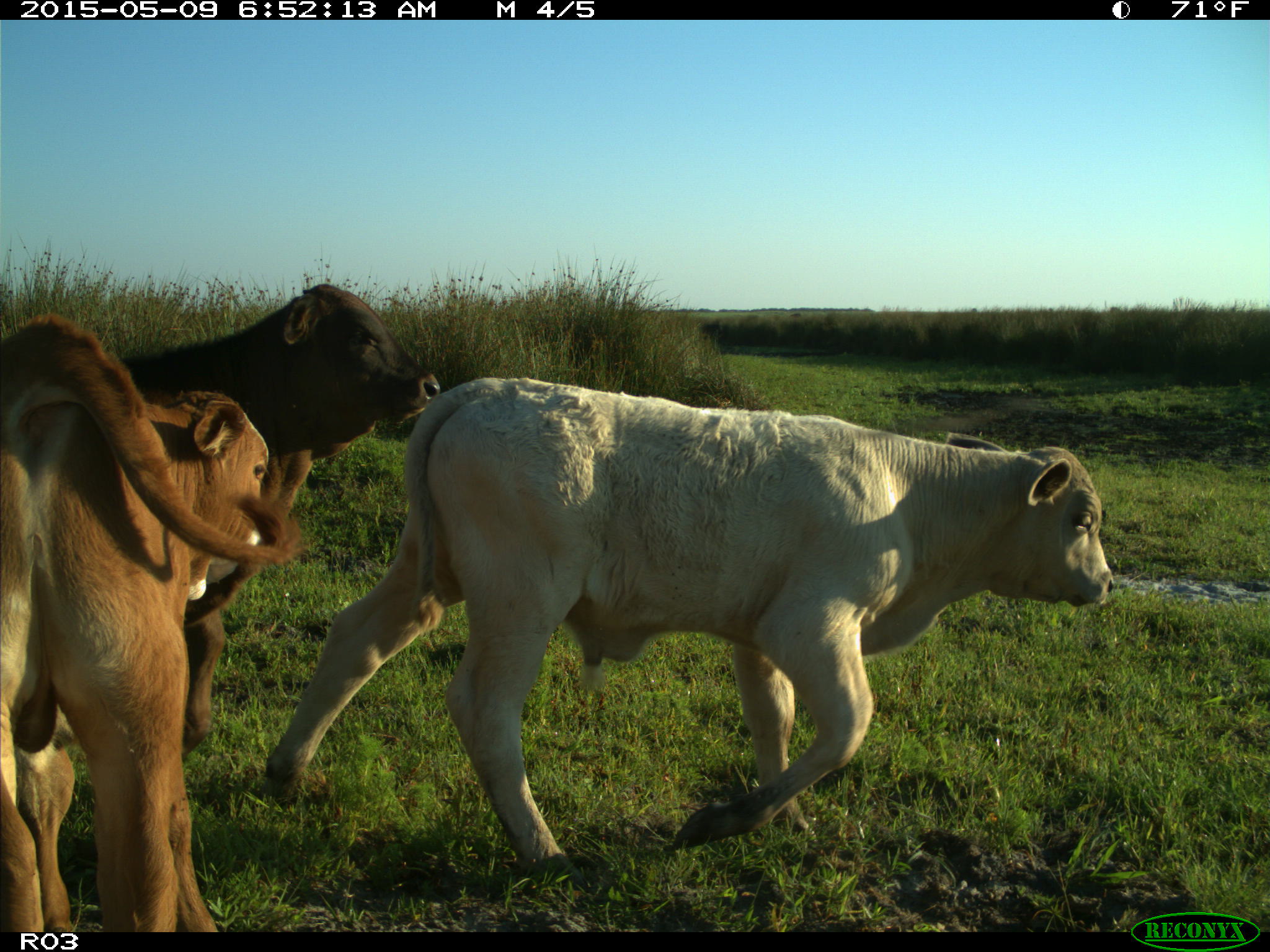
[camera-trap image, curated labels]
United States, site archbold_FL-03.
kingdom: Animalia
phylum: Chordata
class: Mammalia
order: Artiodactyla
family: Bovidae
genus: Bos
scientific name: Bos taurus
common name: domestic cow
Bos taurus (domestic cow).